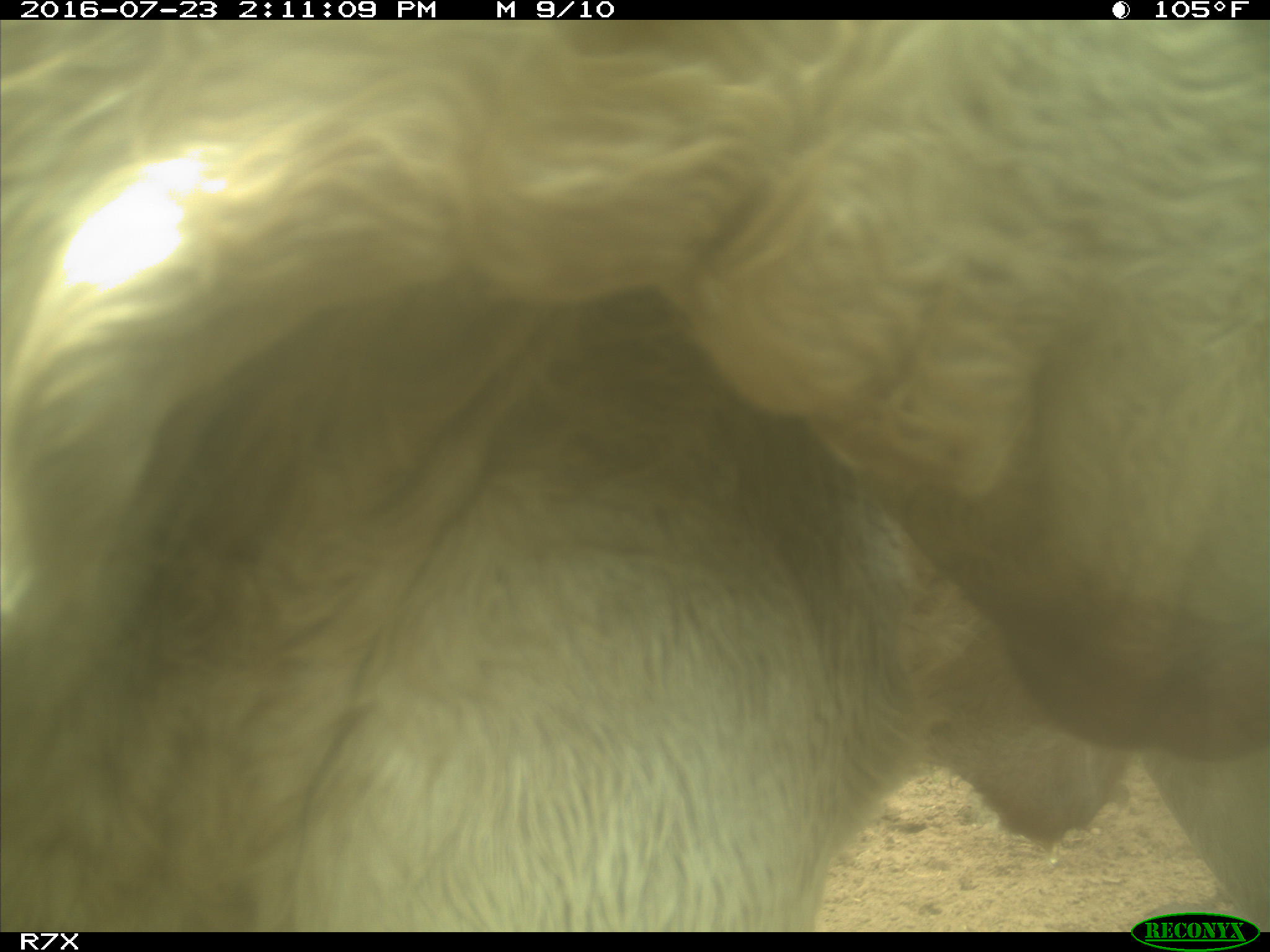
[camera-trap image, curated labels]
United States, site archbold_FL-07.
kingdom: Animalia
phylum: Chordata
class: Mammalia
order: Artiodactyla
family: Bovidae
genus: Bos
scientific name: Bos taurus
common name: domestic cow